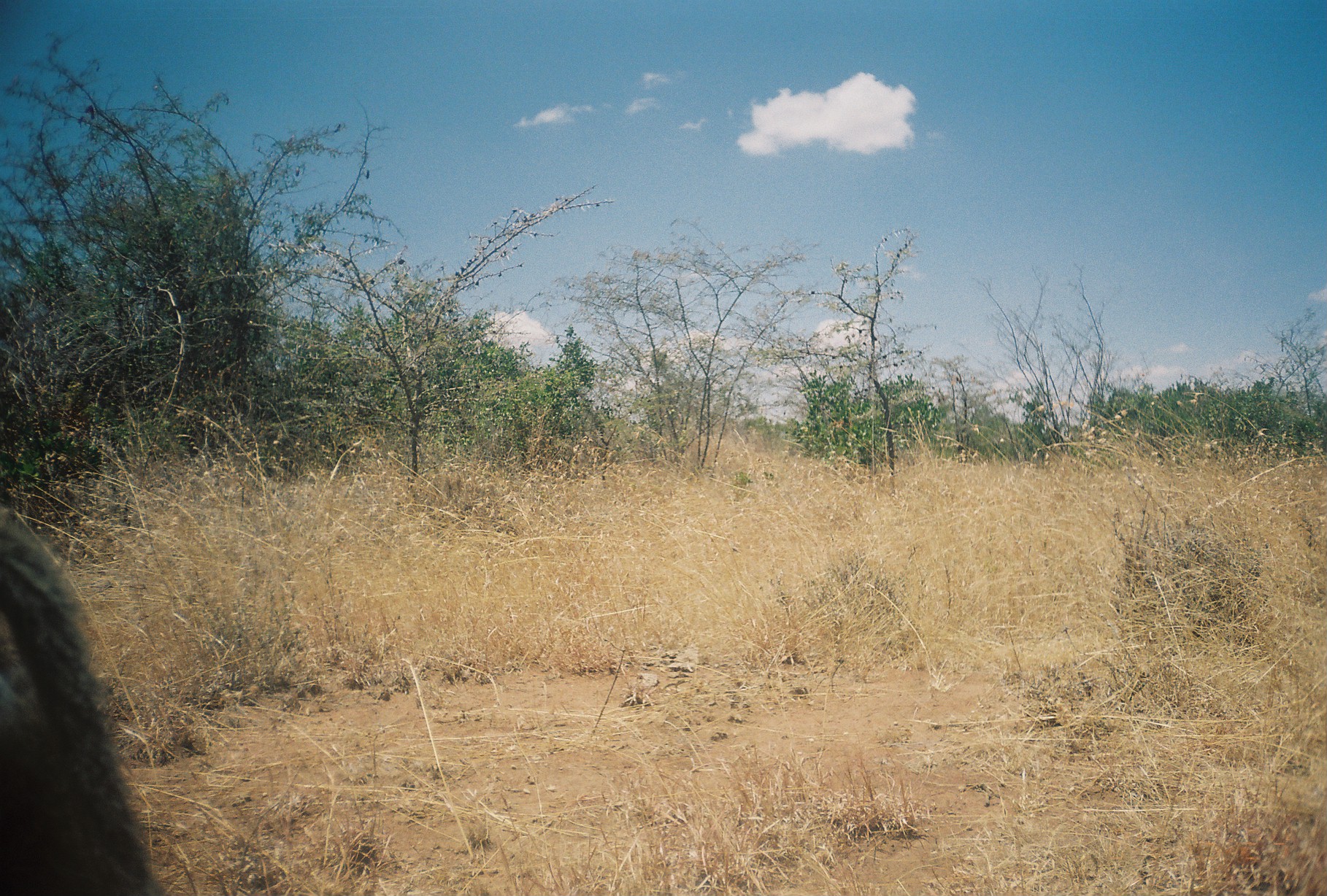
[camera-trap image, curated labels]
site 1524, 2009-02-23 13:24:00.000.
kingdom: Animalia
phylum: Chordata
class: Mammalia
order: Primates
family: Cercopithecidae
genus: Papio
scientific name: Papio anubis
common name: olive baboon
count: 1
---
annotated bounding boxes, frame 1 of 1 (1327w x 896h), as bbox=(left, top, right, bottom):
papio anubis: bbox=(0, 508, 171, 896)